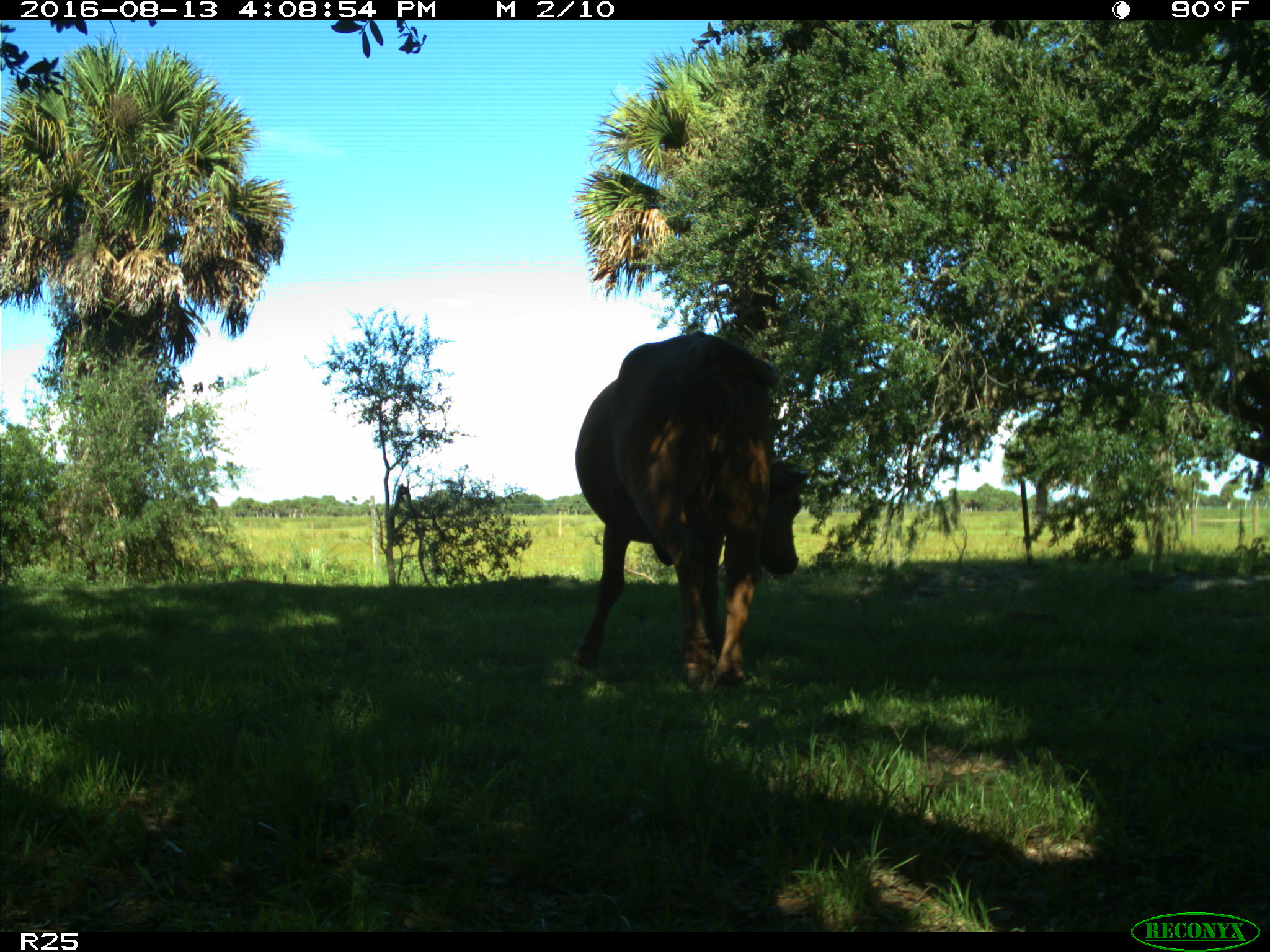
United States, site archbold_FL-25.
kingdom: Animalia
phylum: Chordata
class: Mammalia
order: Artiodactyla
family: Bovidae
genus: Bos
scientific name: Bos taurus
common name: domestic cow